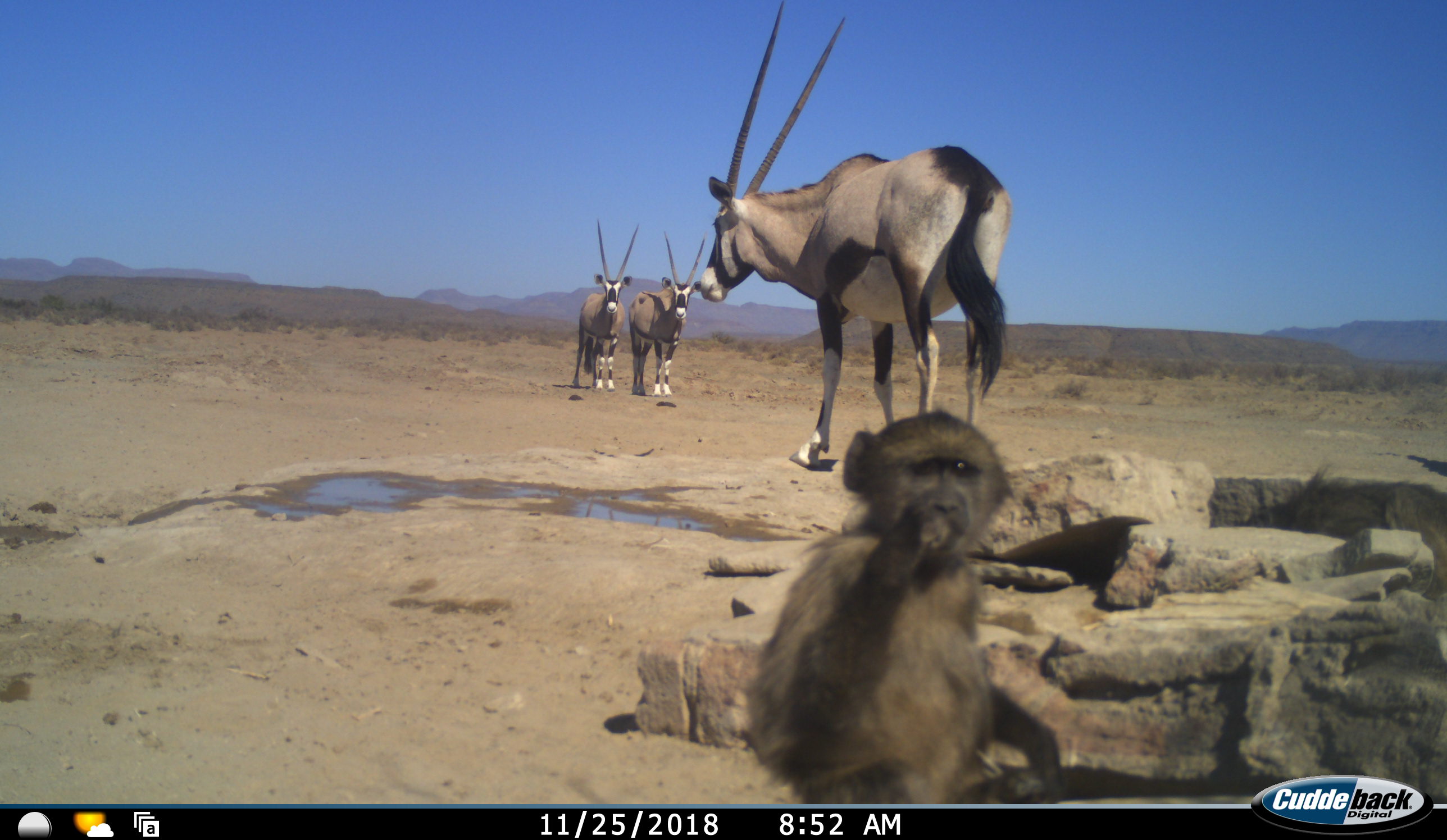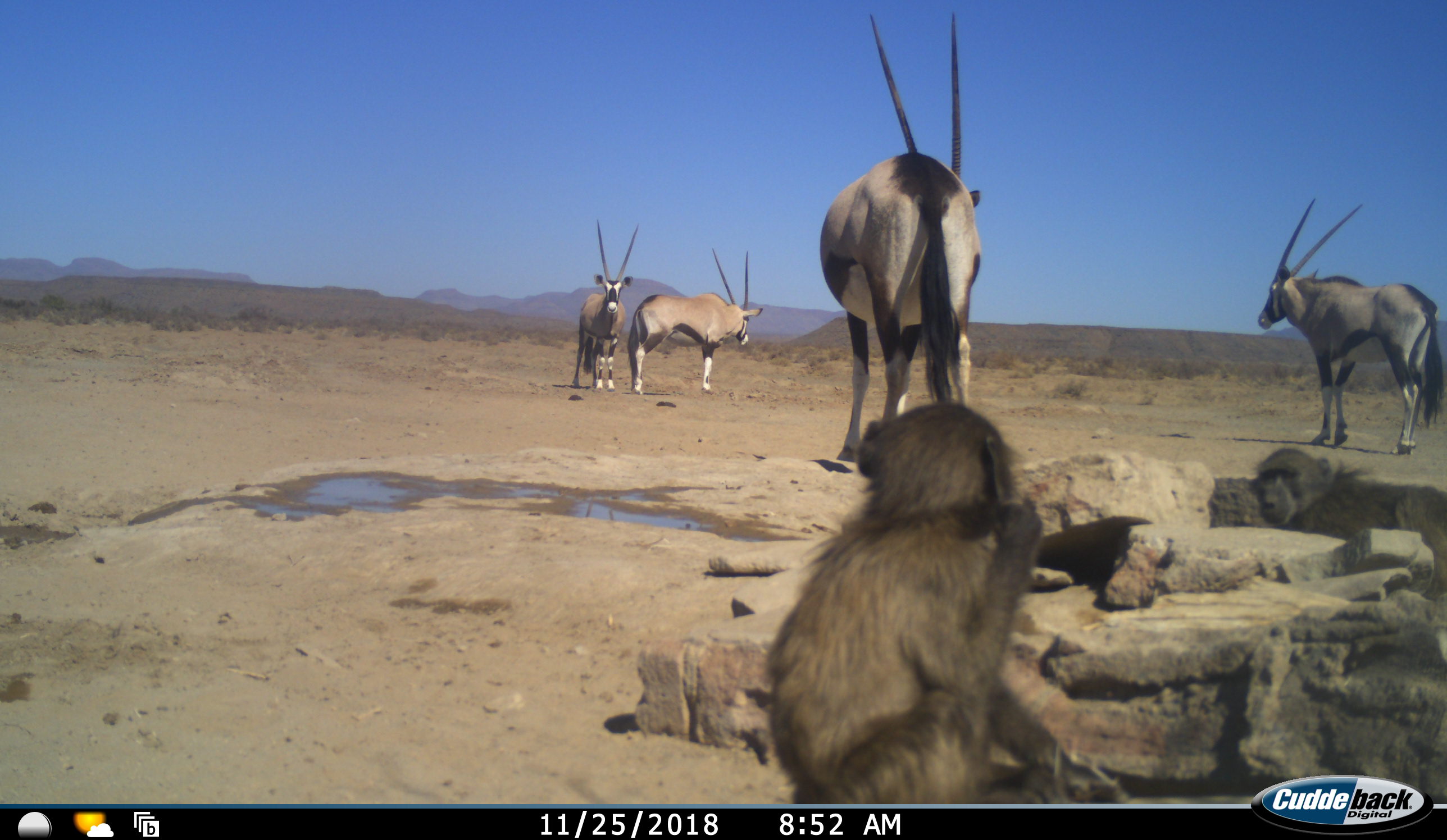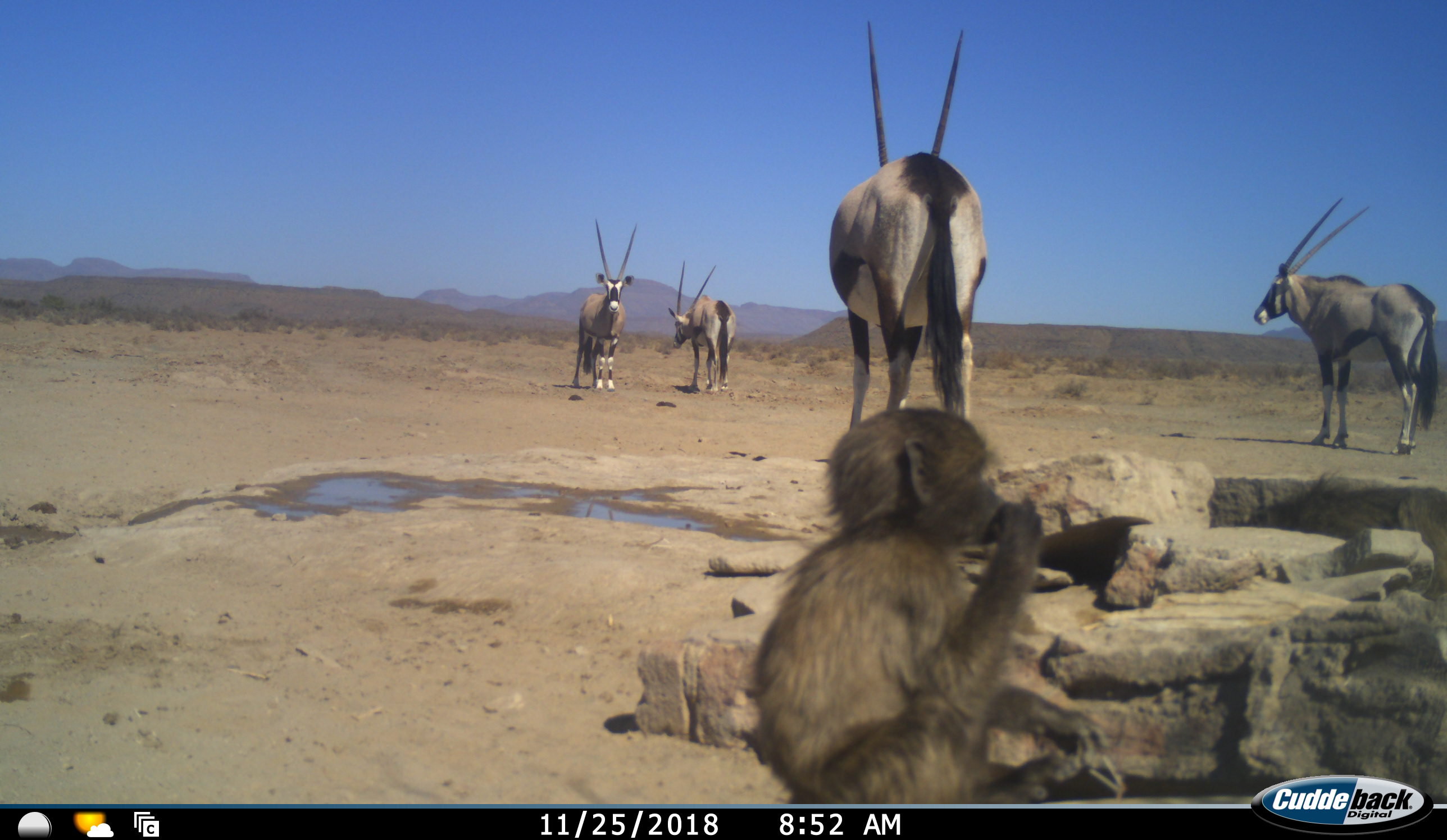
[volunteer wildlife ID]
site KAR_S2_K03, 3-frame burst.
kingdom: Animalia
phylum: Chordata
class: Mammalia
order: Primates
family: Cercopithecidae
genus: Papio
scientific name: Papio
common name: baboon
Baboon (Papio), count 2. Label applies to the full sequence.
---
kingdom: Animalia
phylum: Chordata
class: Mammalia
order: Artiodactyla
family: Bovidae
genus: Oryx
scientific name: Oryx gazella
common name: gemsbok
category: oryx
Oryx (gemsbok) (Oryx gazella), count 4. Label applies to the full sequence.